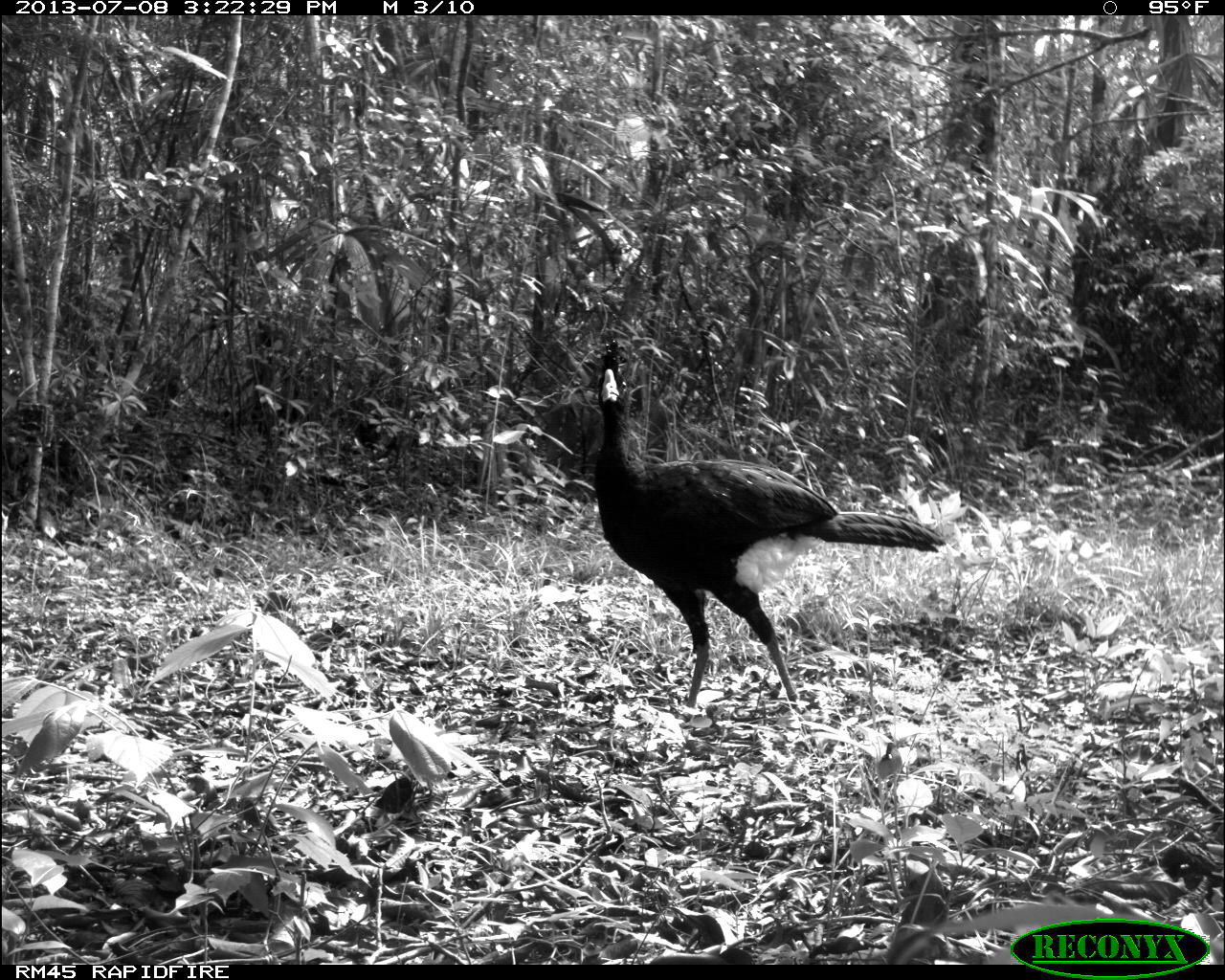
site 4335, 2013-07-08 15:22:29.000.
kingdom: Animalia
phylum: Chordata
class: Aves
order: Galliformes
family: Cracidae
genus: Crax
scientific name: Crax rubra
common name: great curassow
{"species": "Crax rubra (great curassow)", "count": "1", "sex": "male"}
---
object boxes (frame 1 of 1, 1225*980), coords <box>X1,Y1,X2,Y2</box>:
crax rubra: <box>594,336,945,708</box>